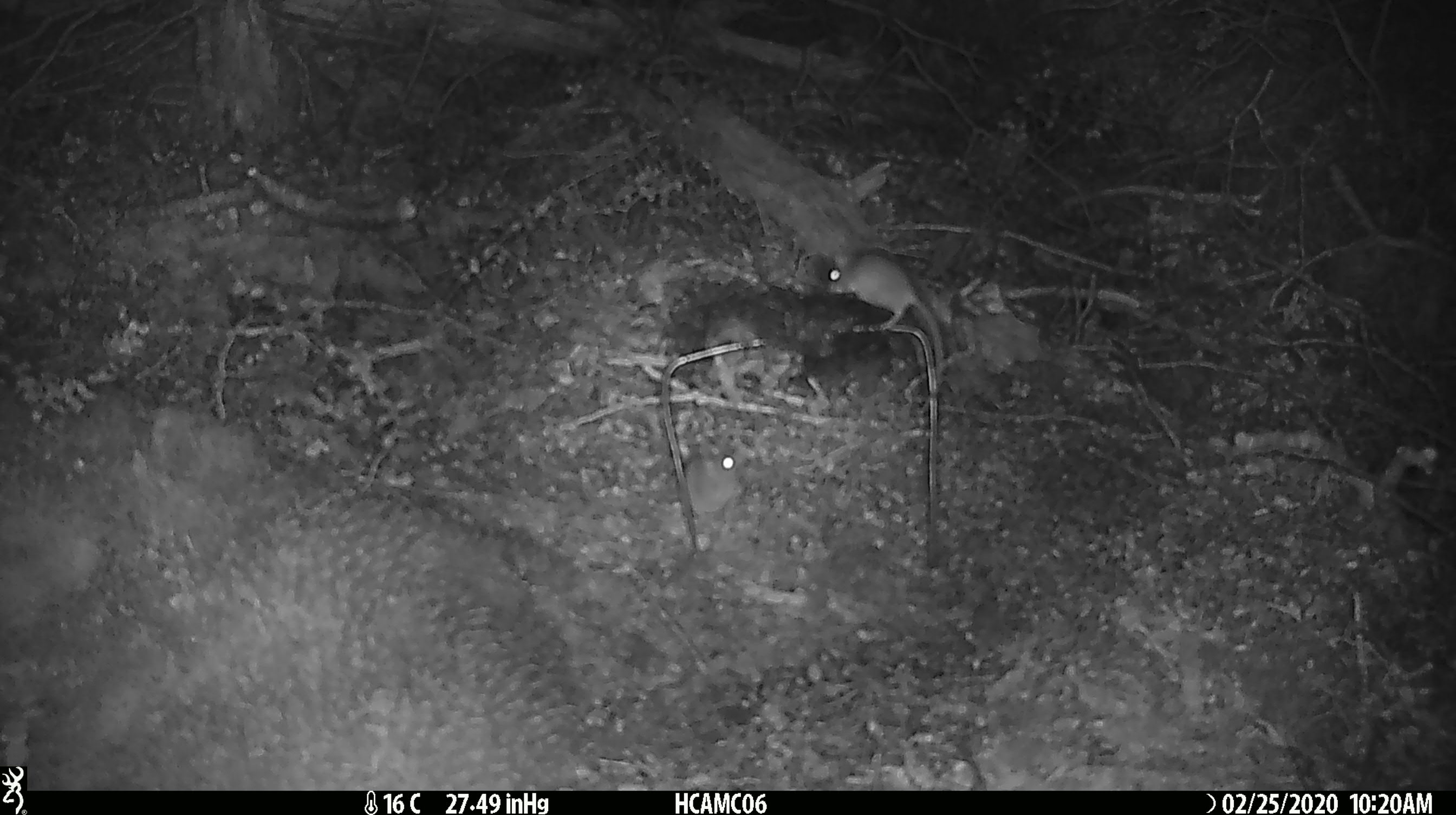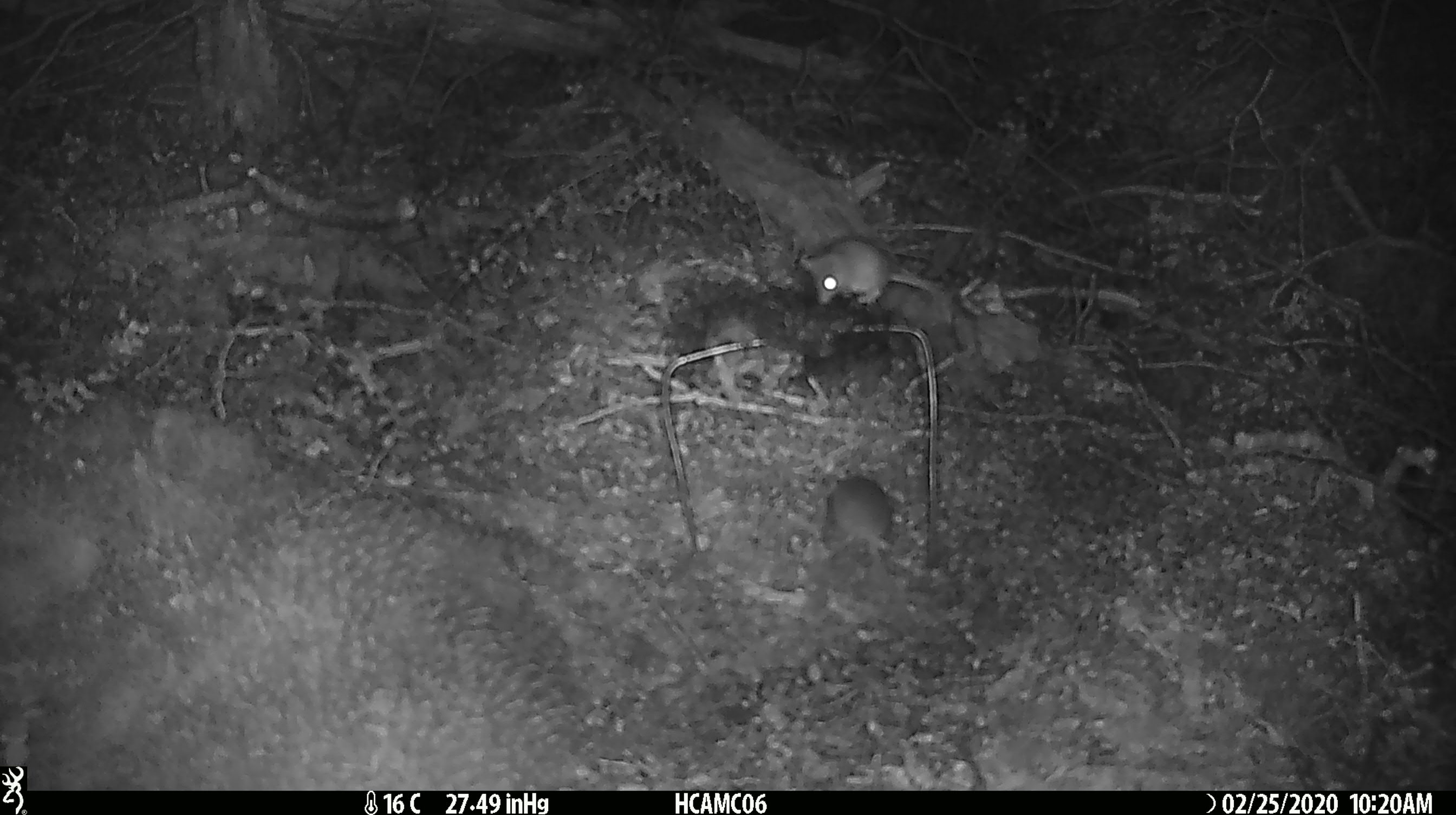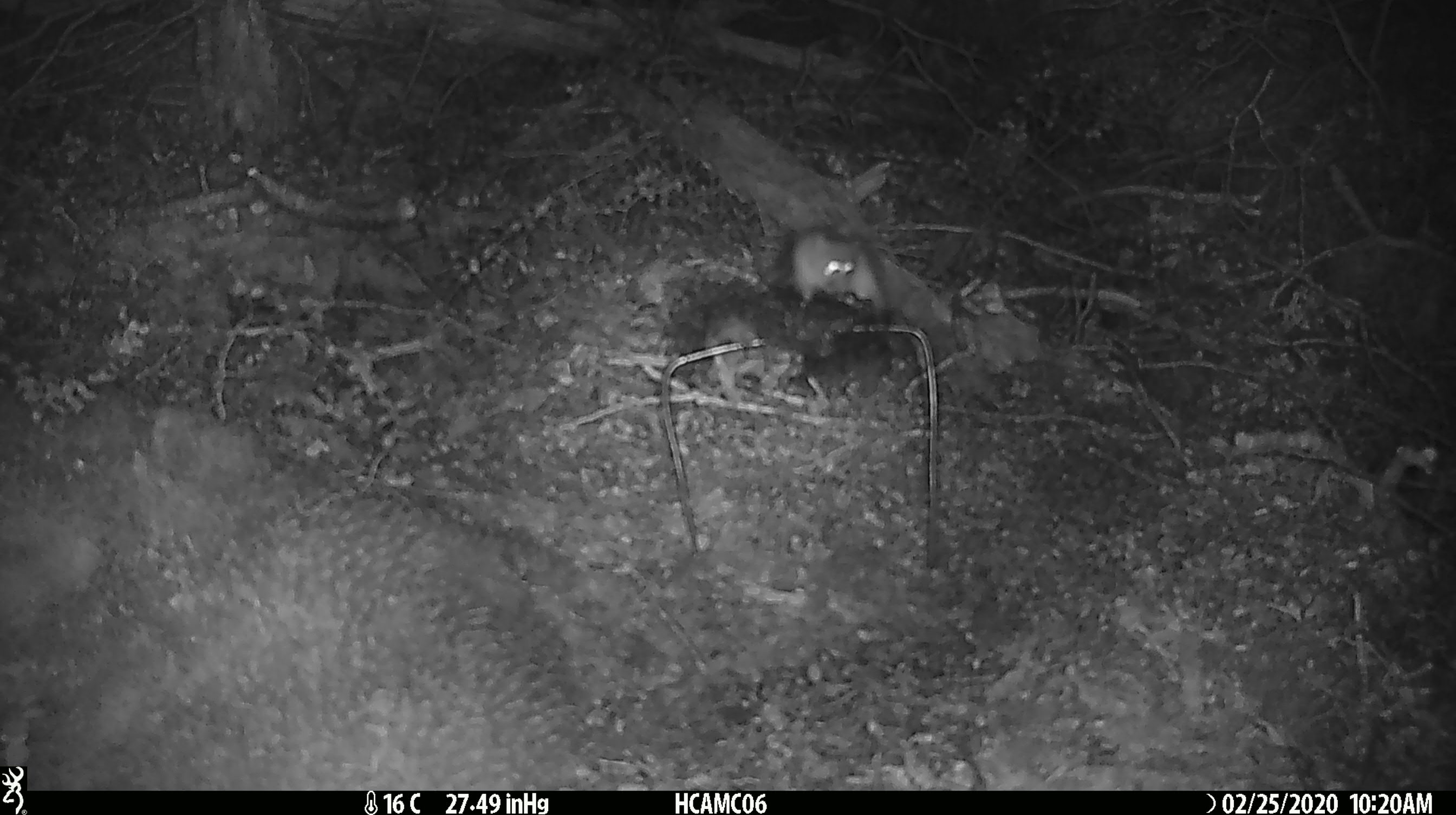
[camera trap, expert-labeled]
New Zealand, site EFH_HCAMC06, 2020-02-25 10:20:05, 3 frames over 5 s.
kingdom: Animalia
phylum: Chordata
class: Mammalia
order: Rodentia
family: Muridae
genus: Mus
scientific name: Mus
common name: mouse